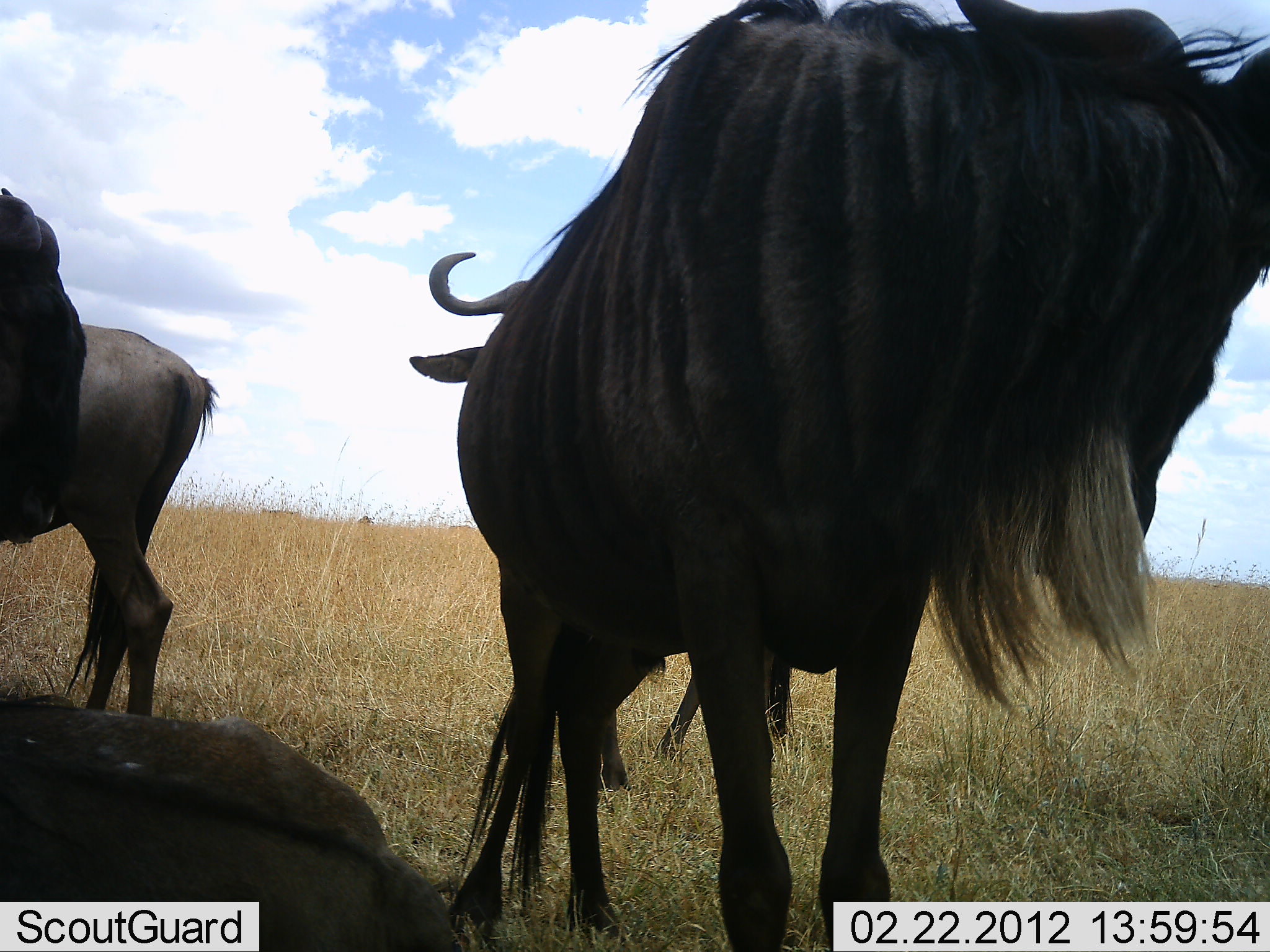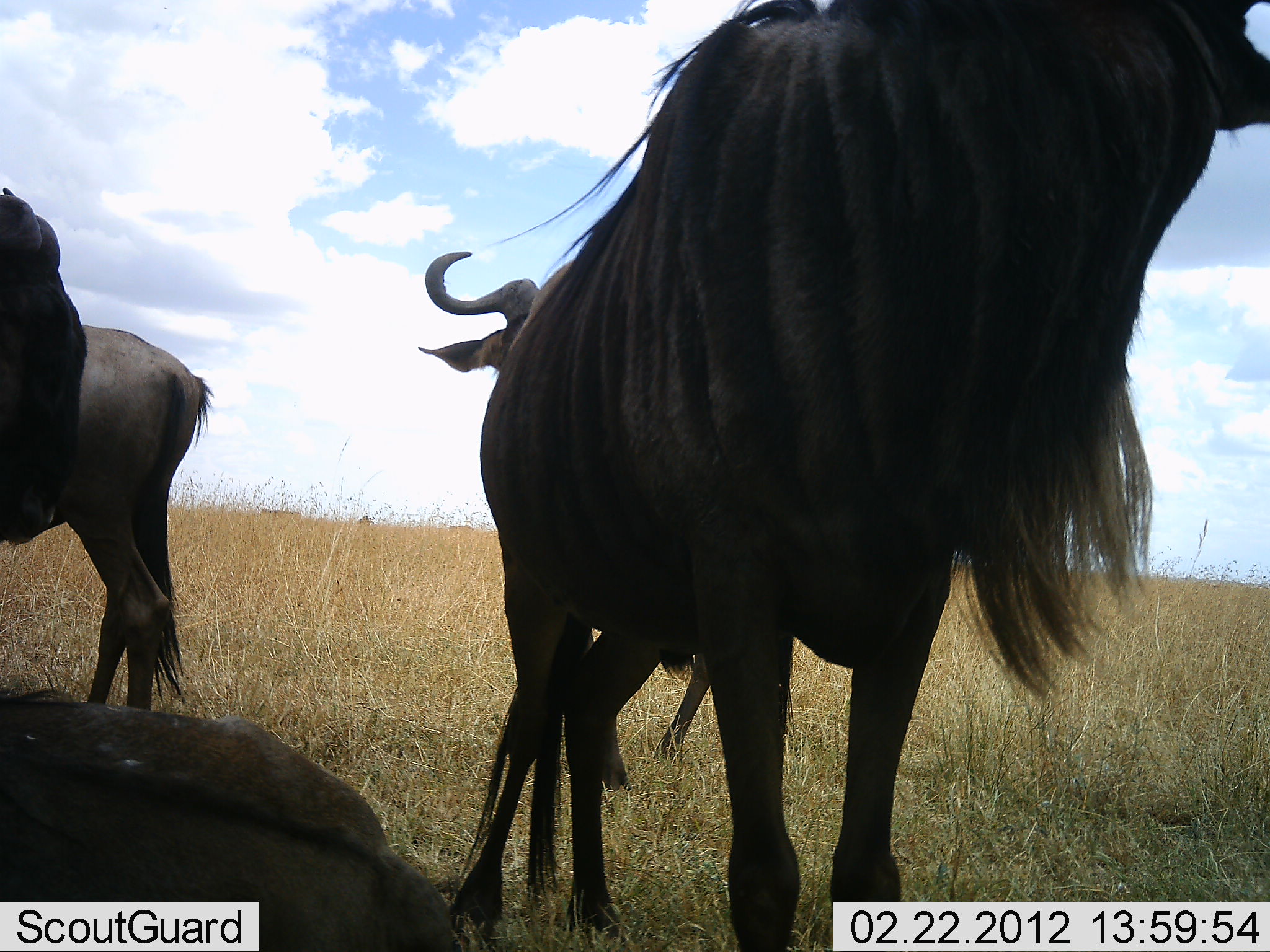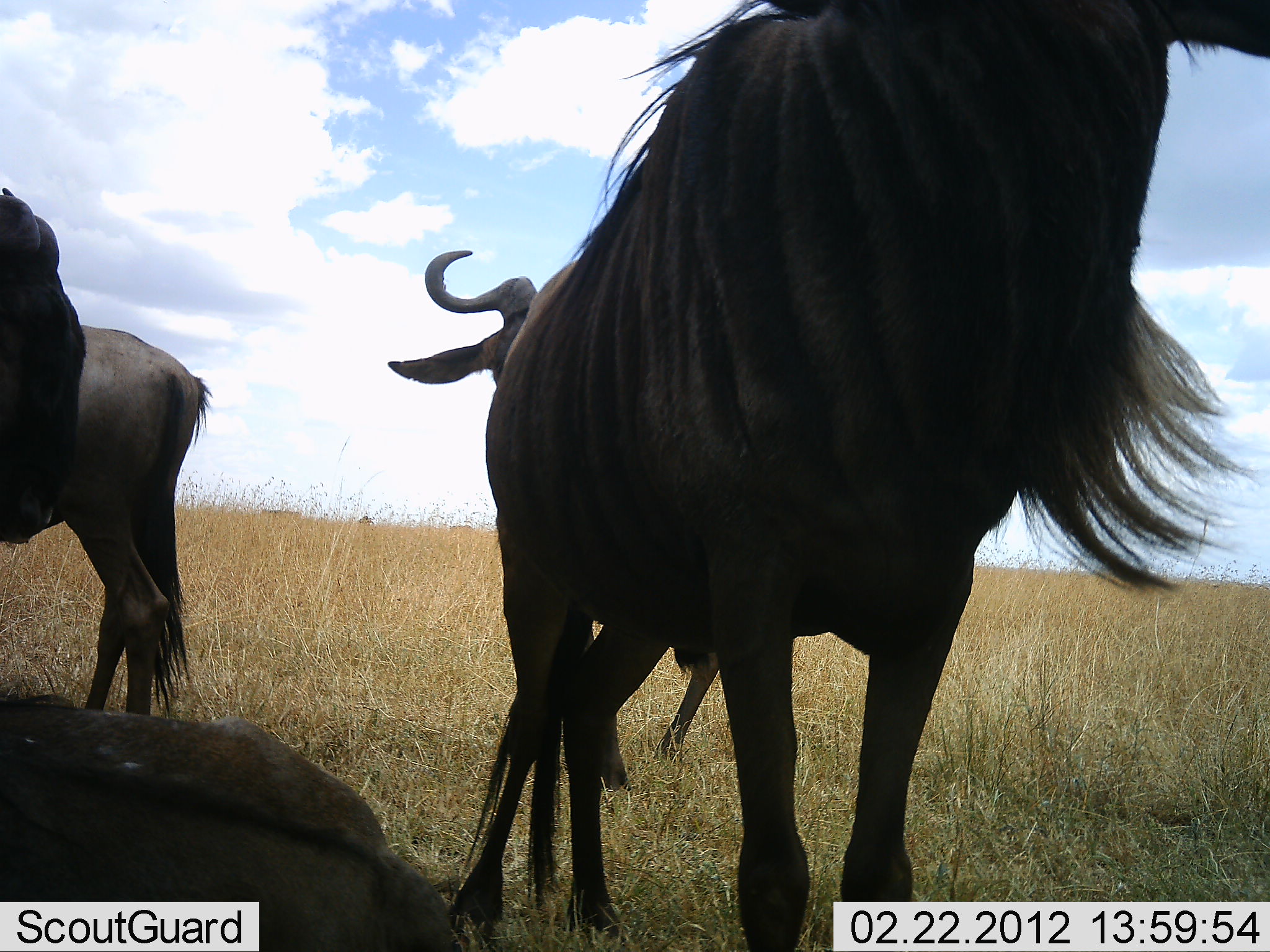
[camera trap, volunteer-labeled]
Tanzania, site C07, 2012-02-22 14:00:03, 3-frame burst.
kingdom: Animalia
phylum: Chordata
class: Mammalia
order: Artiodactyla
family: Bovidae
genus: Connochaetes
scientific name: Connochaetes taurinus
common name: blue wildebeest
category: wildebeest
Wildebeest (blue wildebeest) (Connochaetes taurinus), count 5. Behavior (volunteer vote fractions): standing 92%, resting 88%, moving 0%, interacting 0%. Young present (vote fraction): 8%. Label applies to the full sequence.